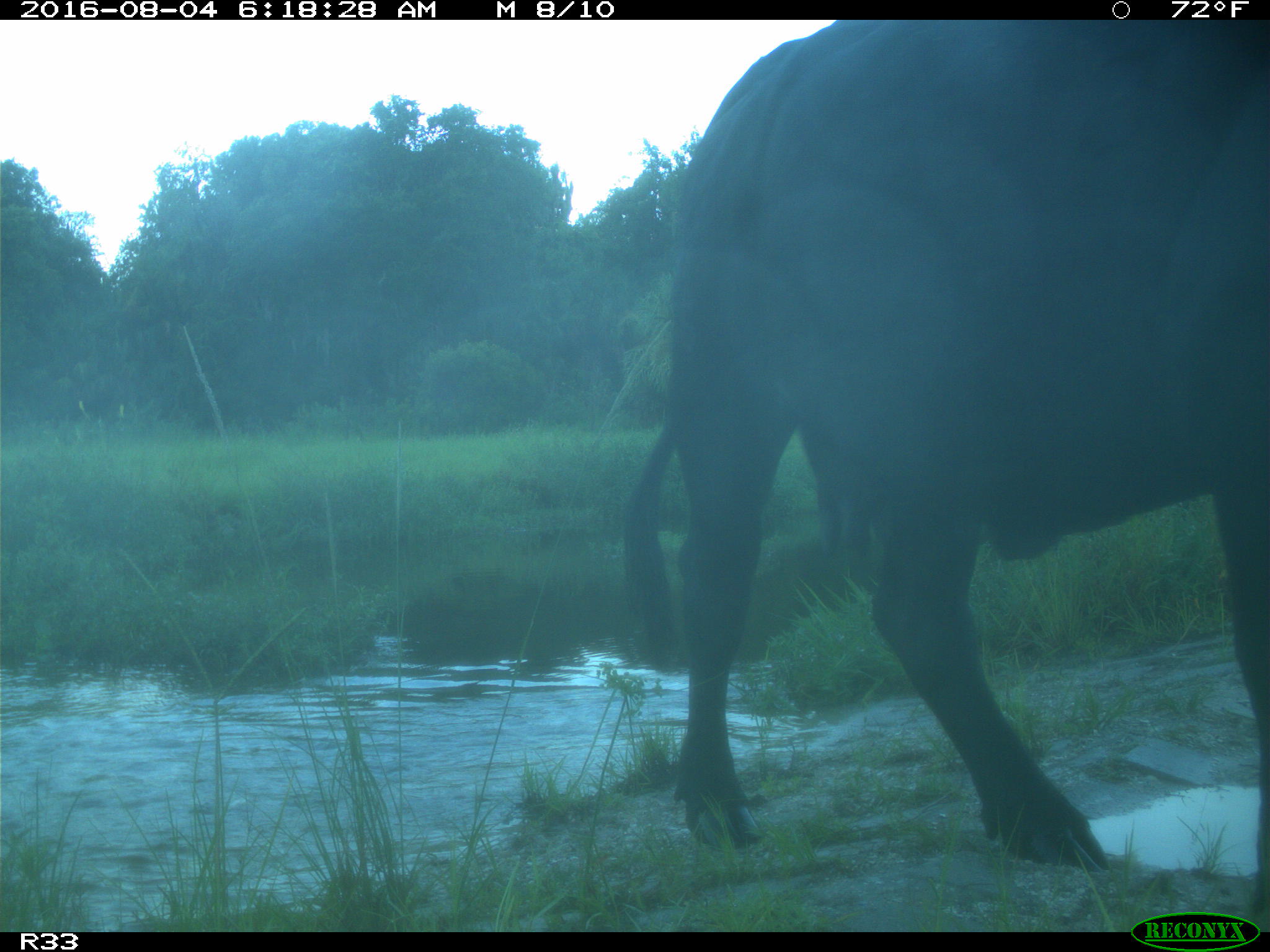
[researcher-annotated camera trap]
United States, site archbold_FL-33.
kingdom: Animalia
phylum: Chordata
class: Mammalia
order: Artiodactyla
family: Bovidae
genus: Bos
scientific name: Bos taurus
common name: domestic cow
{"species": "Bos taurus (domestic cow)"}